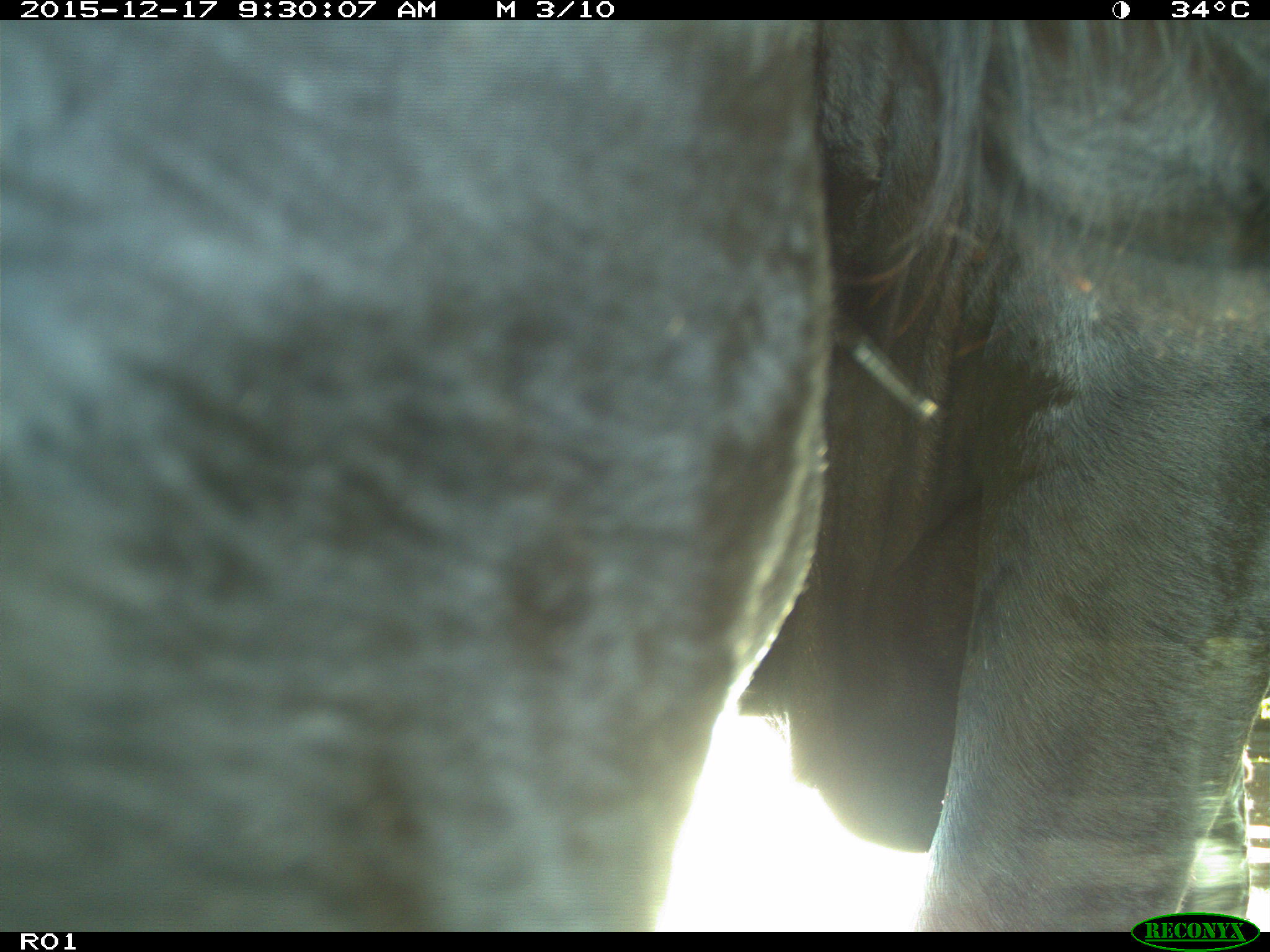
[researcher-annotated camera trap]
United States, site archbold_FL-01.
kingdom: Animalia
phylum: Chordata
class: Mammalia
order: Artiodactyla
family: Bovidae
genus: Bos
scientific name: Bos taurus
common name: domestic cow